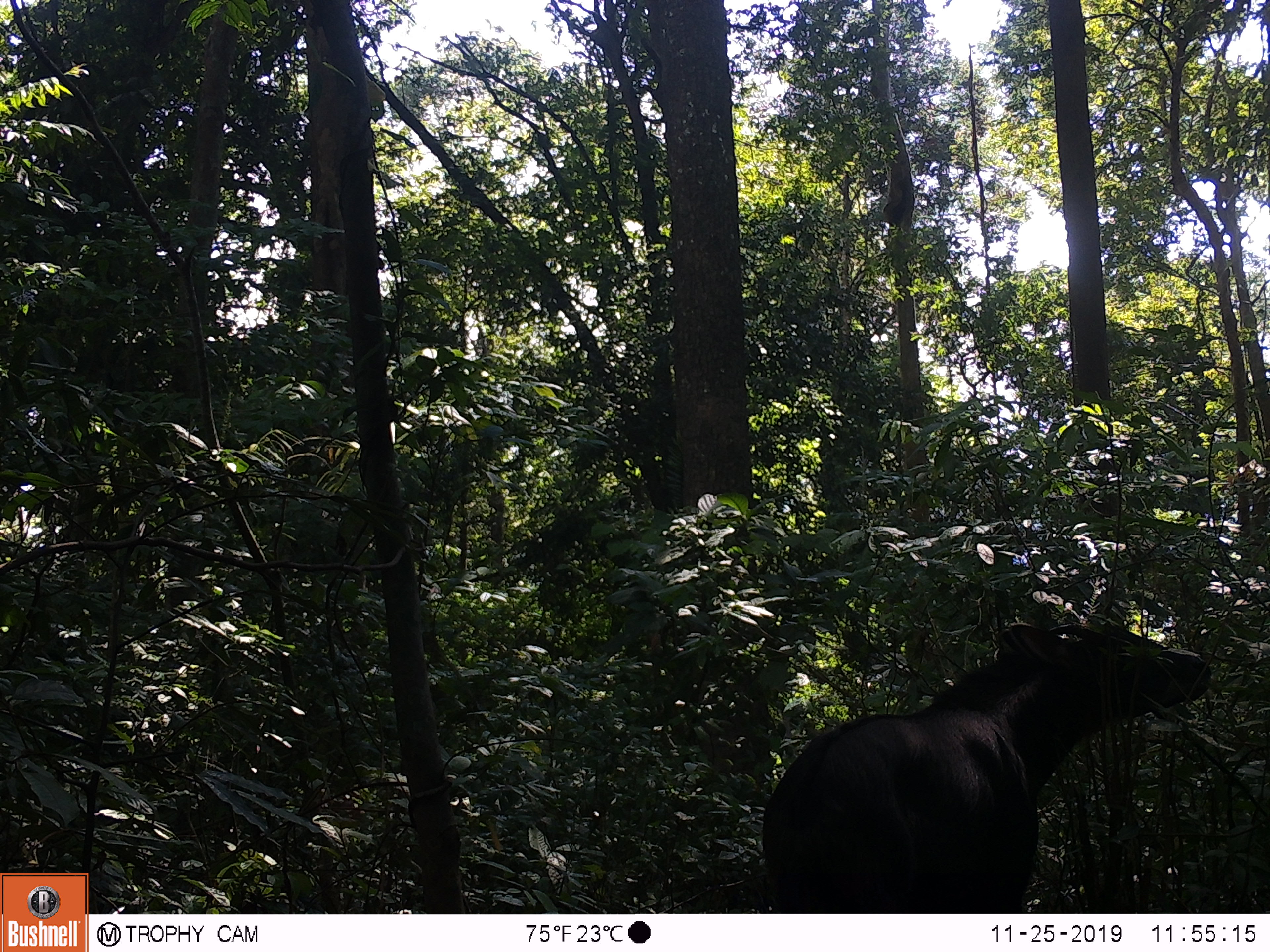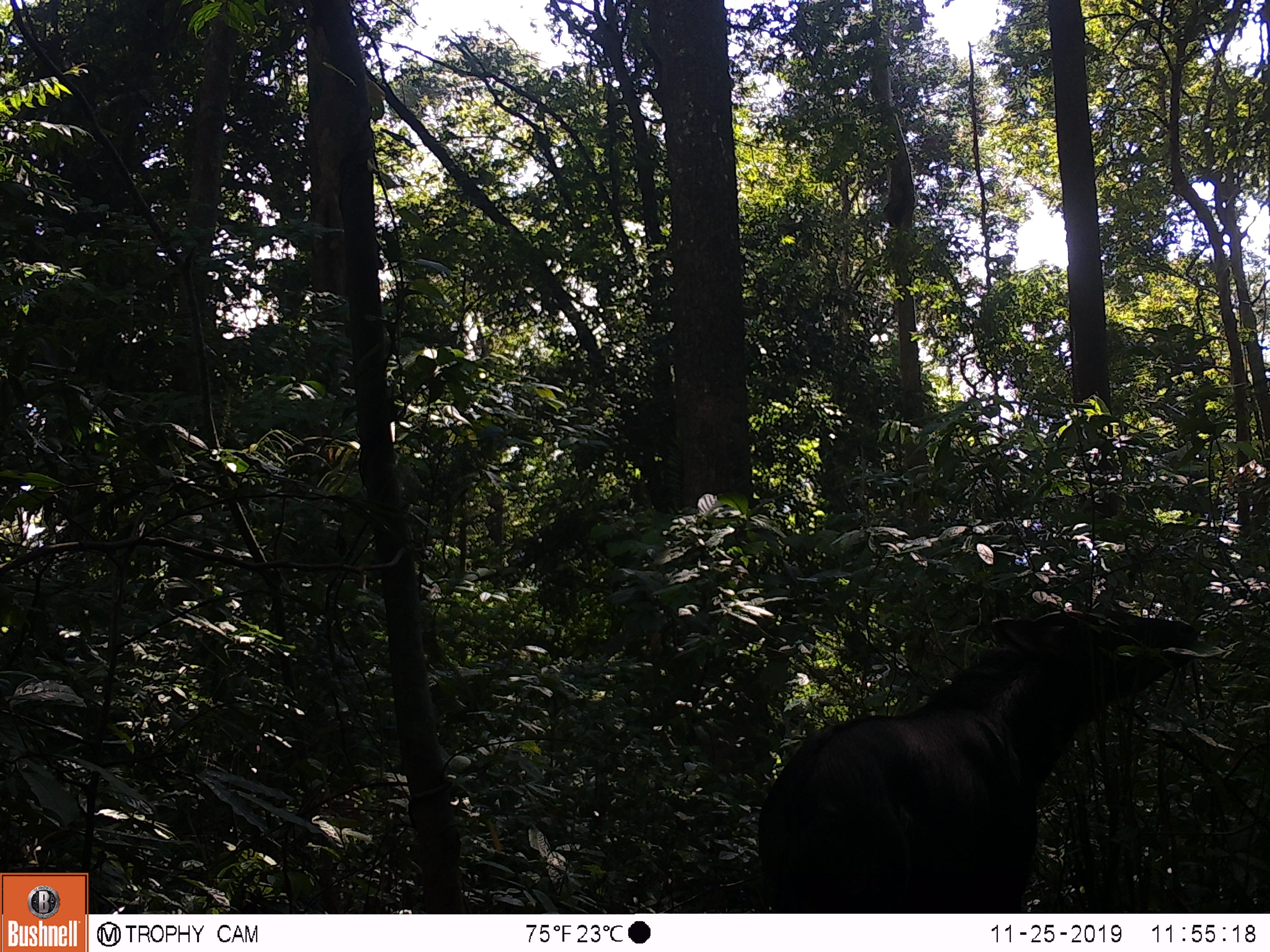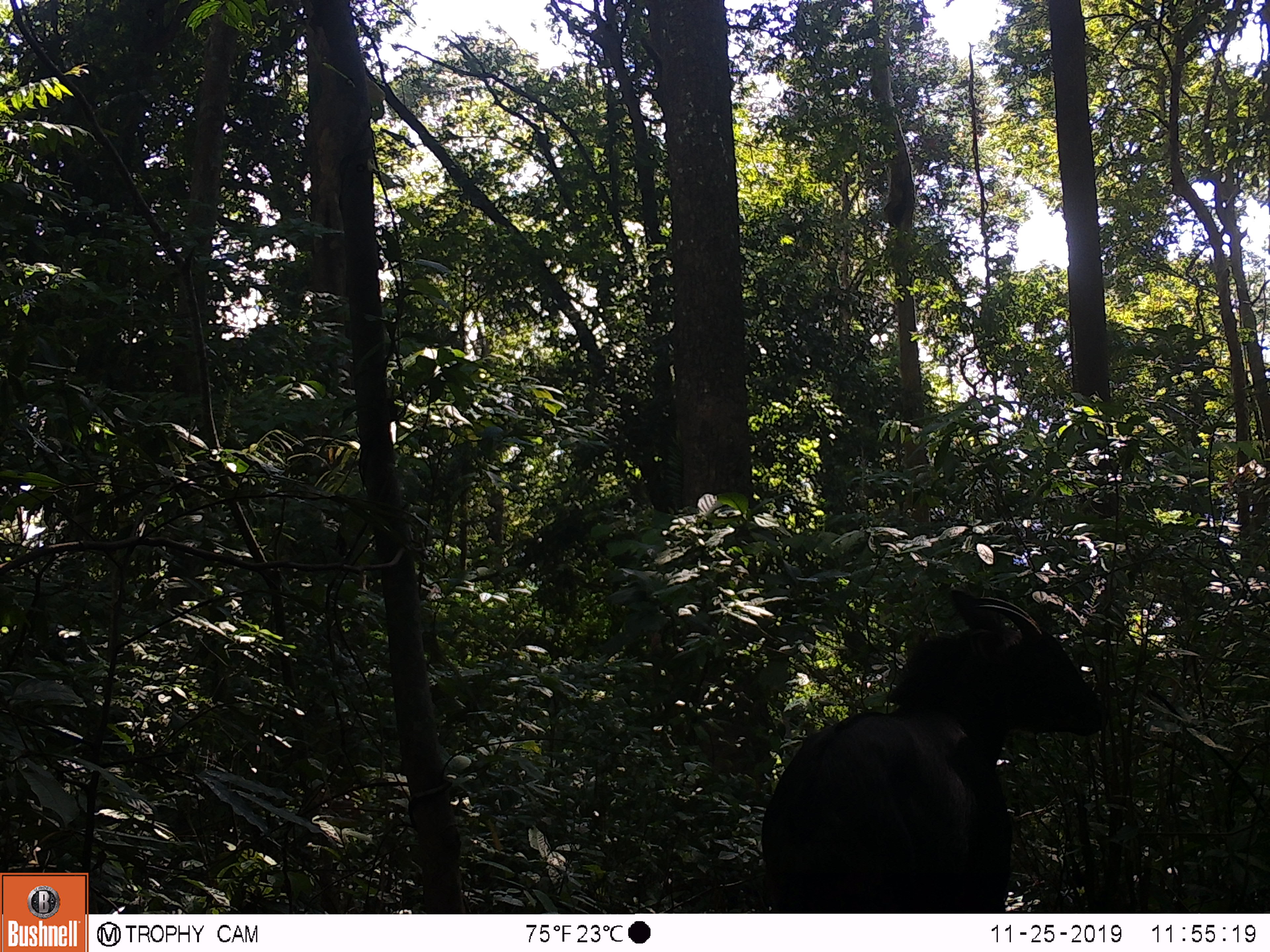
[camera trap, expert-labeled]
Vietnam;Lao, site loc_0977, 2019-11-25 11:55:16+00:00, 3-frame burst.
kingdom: Animalia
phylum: Chordata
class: Mammalia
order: Artiodactyla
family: Bovidae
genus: Capricornis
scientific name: Capricornis sumatraensis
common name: chinese serow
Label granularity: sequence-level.